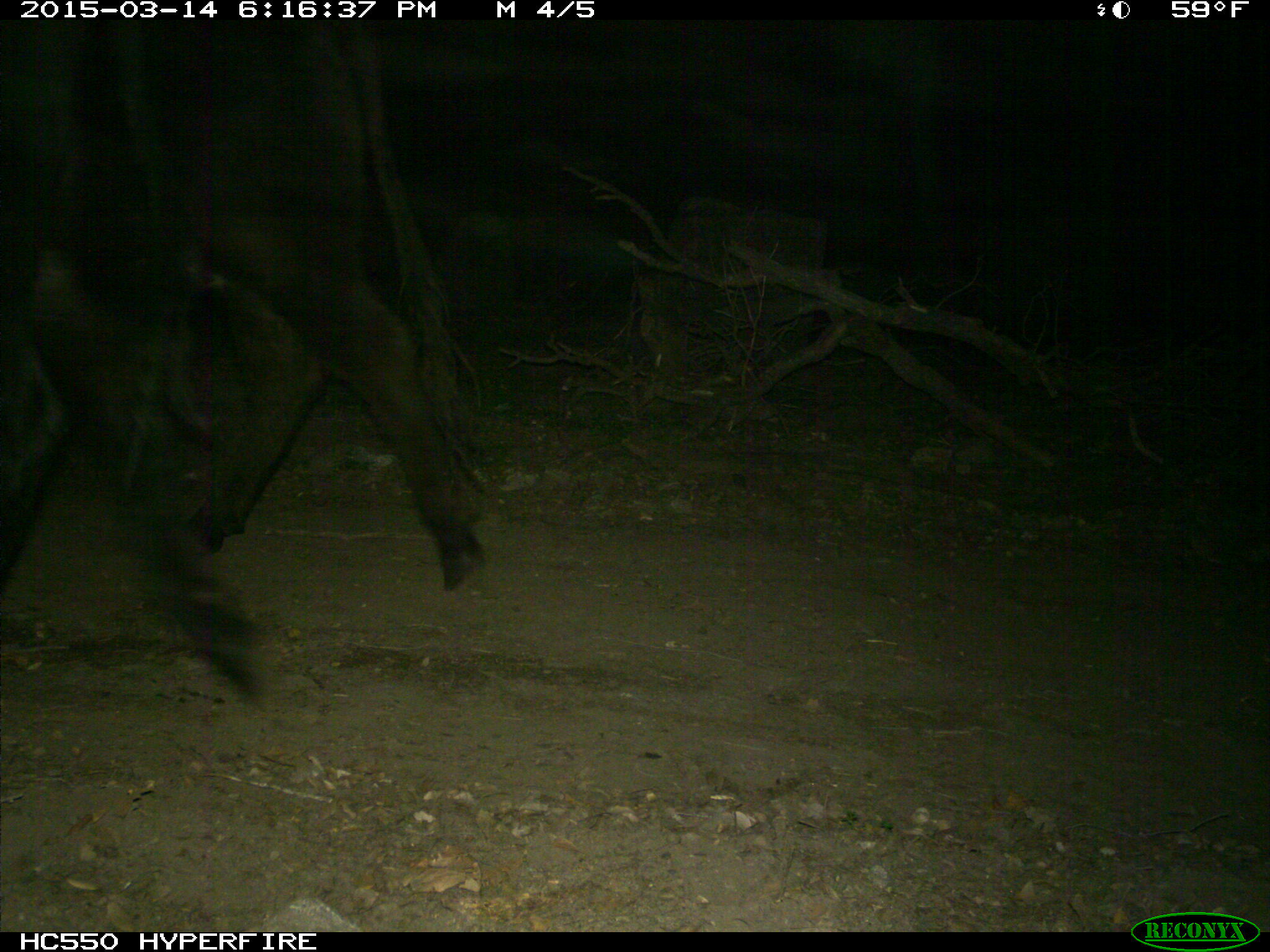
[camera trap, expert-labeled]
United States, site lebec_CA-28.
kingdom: Animalia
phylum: Chordata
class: Mammalia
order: Artiodactyla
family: Bovidae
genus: Bos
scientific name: Bos taurus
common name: domestic cow